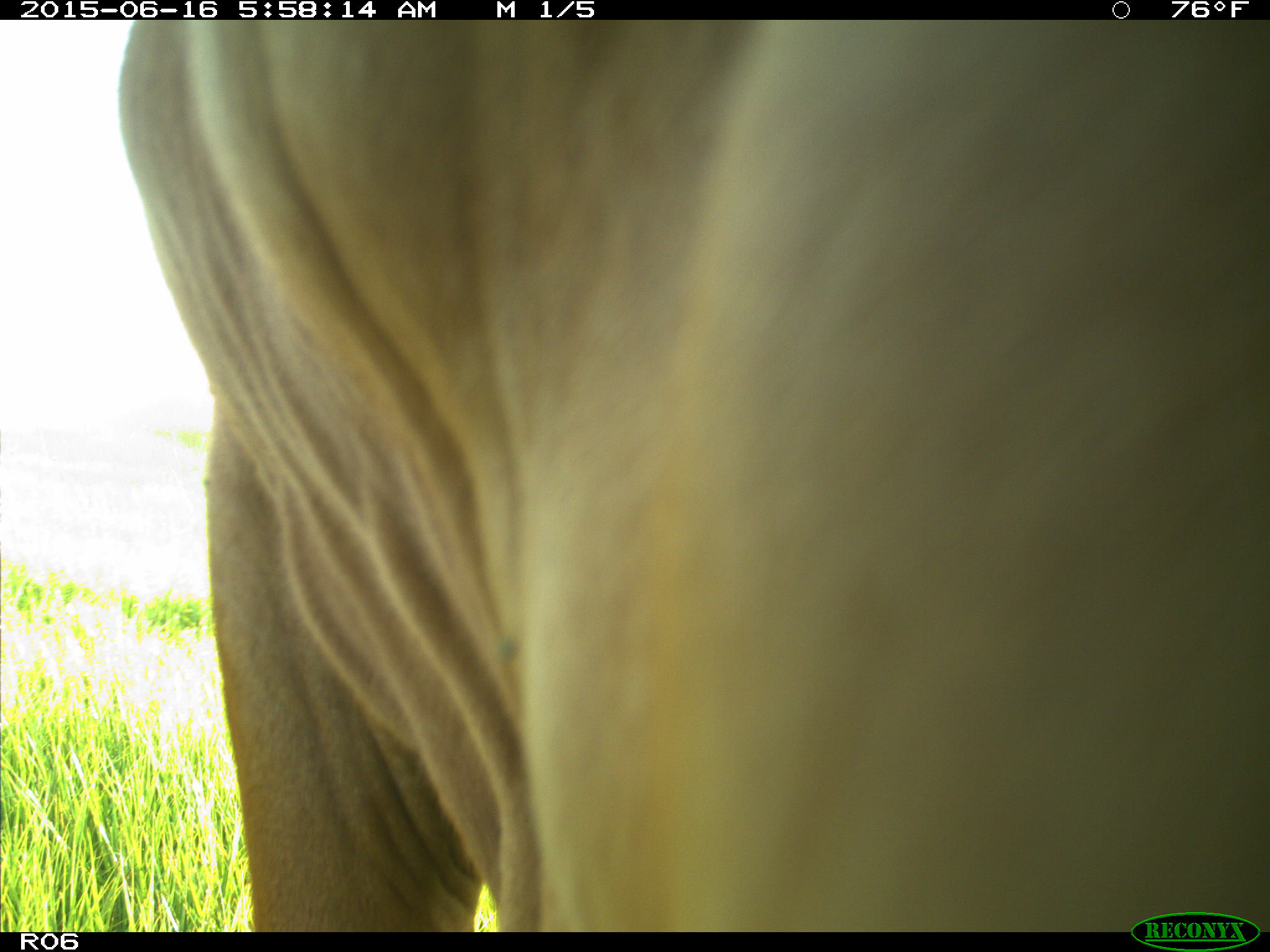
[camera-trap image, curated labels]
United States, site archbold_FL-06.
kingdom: Animalia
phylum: Chordata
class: Mammalia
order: Artiodactyla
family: Bovidae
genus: Bos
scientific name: Bos taurus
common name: domestic cow